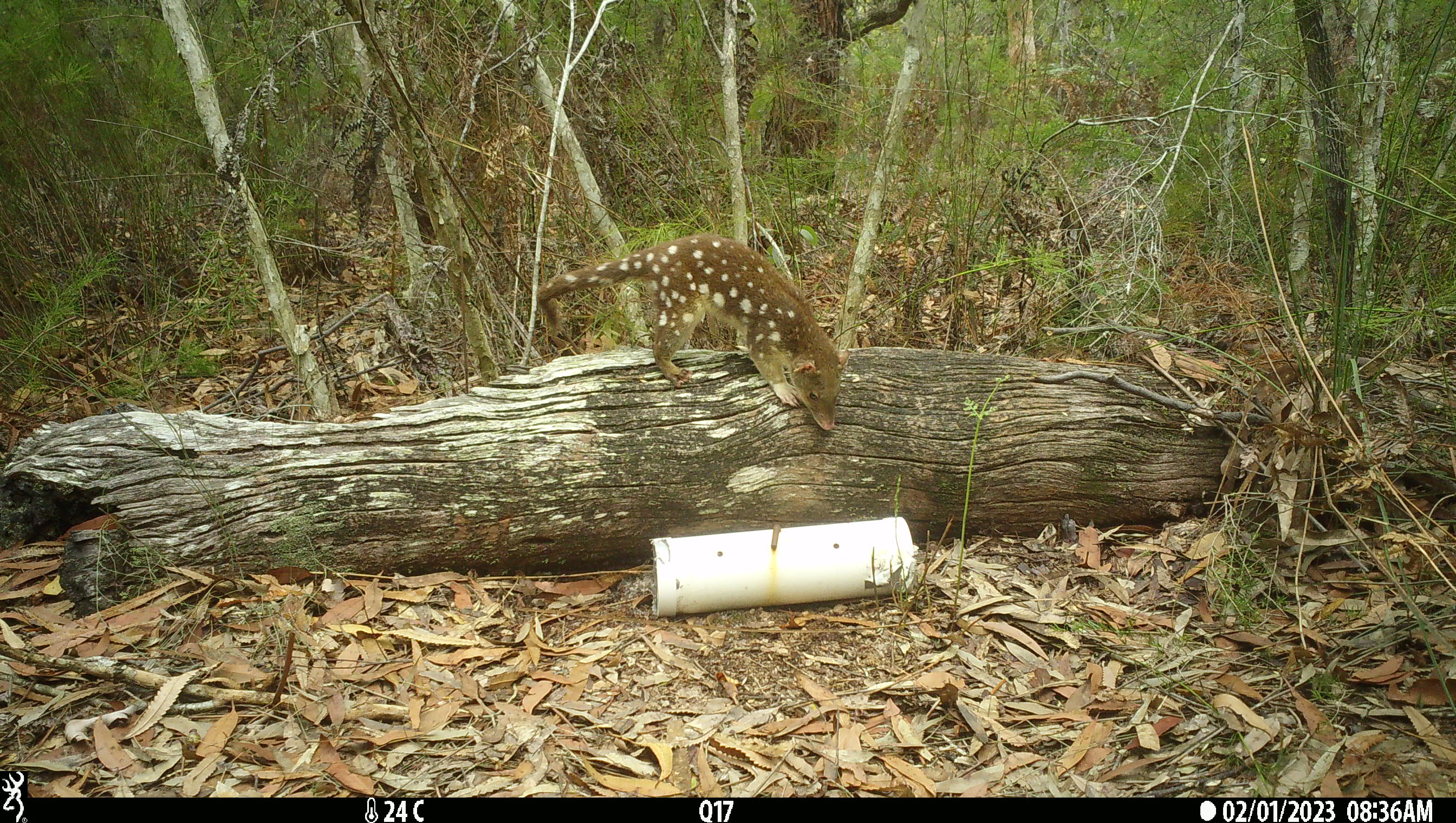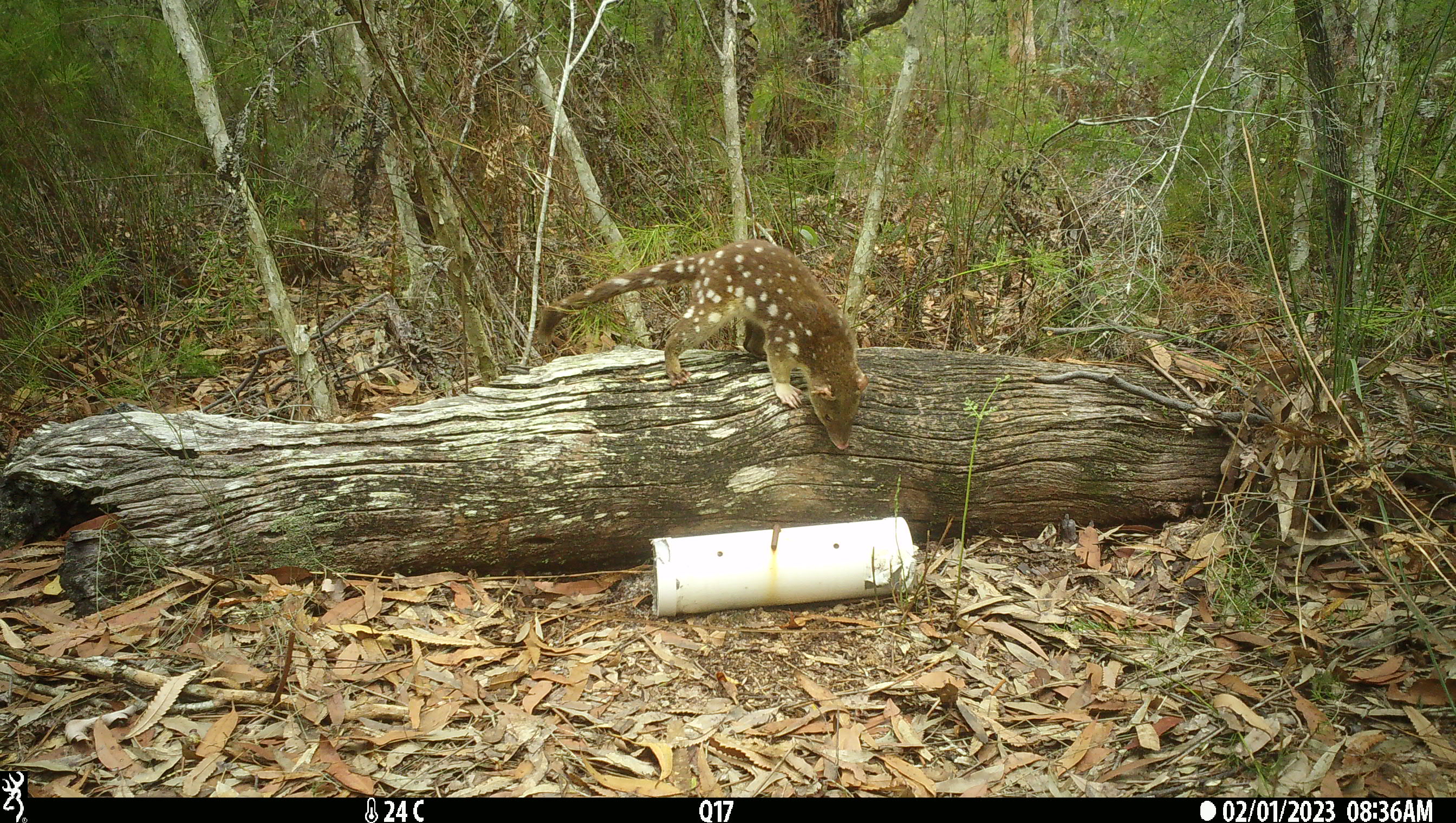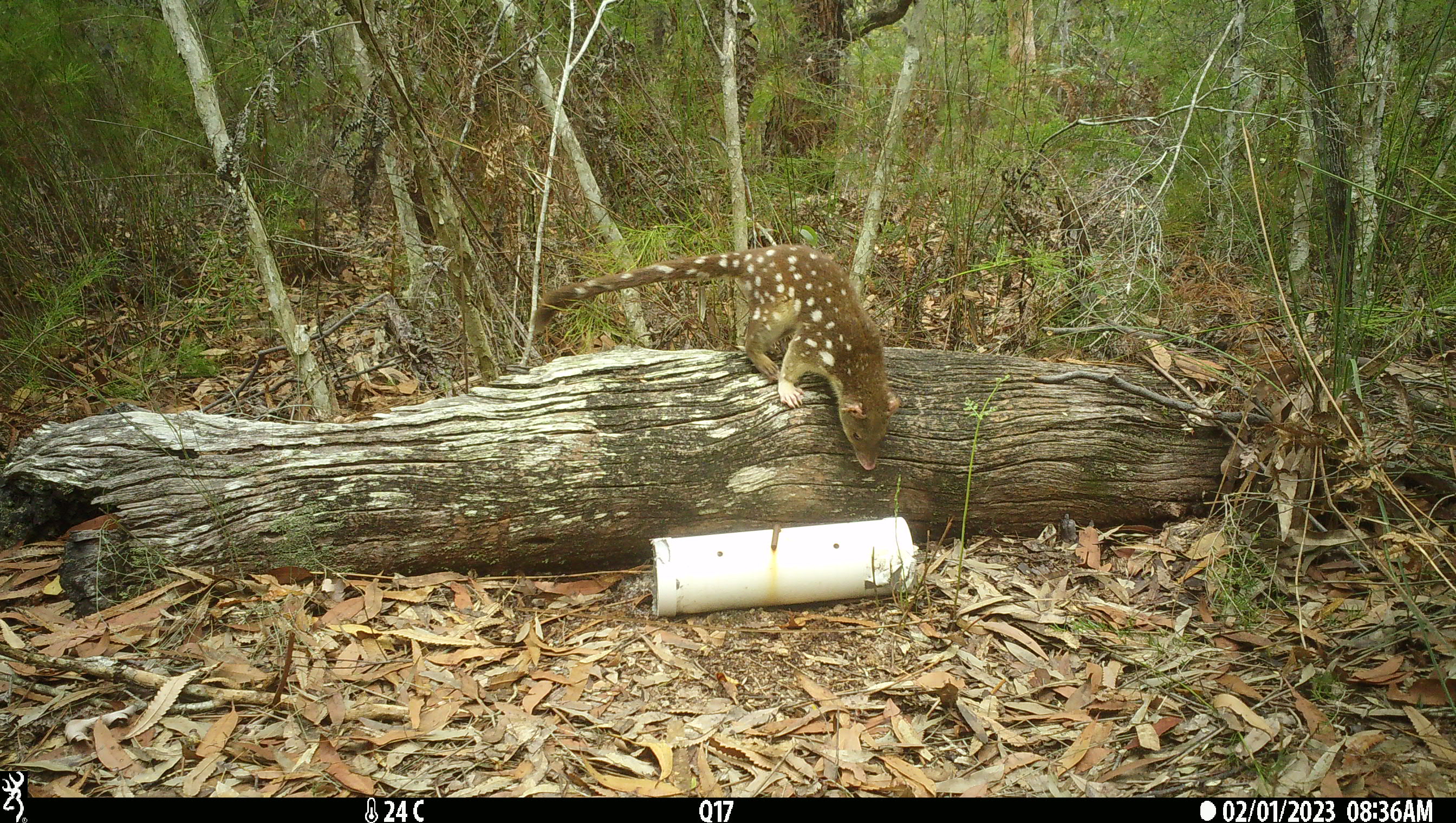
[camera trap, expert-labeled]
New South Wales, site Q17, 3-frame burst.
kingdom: Animalia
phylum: Chordata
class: Mammalia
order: Dasyuromorphia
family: Dasyuridae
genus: Dasyurus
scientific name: Dasyurus maculatus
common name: spotted-tailed quoll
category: quoll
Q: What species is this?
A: Quoll (spotted-tailed quoll) (Dasyurus maculatus).